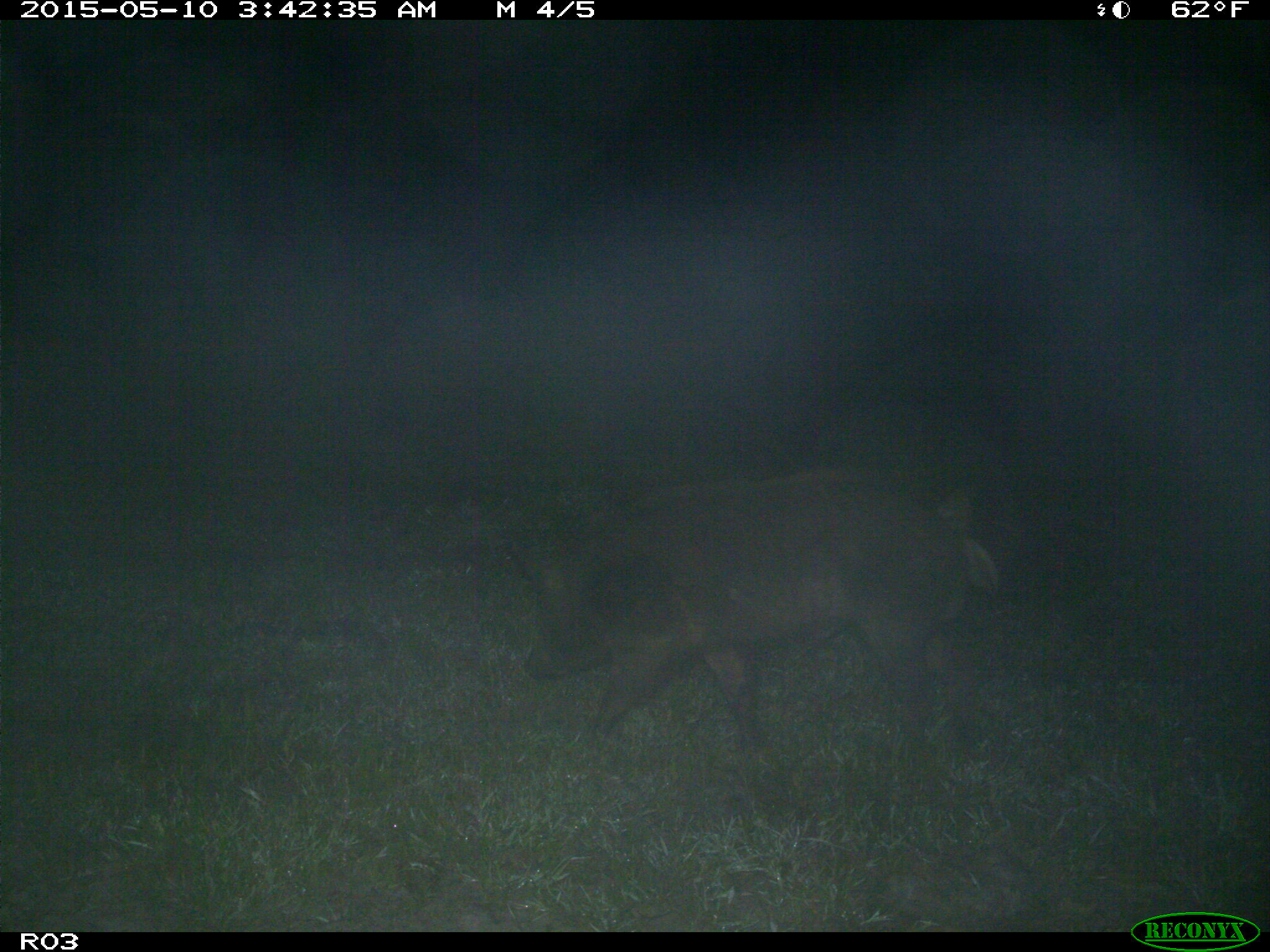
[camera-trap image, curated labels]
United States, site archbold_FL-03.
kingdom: Animalia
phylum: Chordata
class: Mammalia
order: Artiodactyla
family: Suidae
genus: Sus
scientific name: Sus scrofa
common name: wild boar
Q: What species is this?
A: Sus scrofa (wild boar).